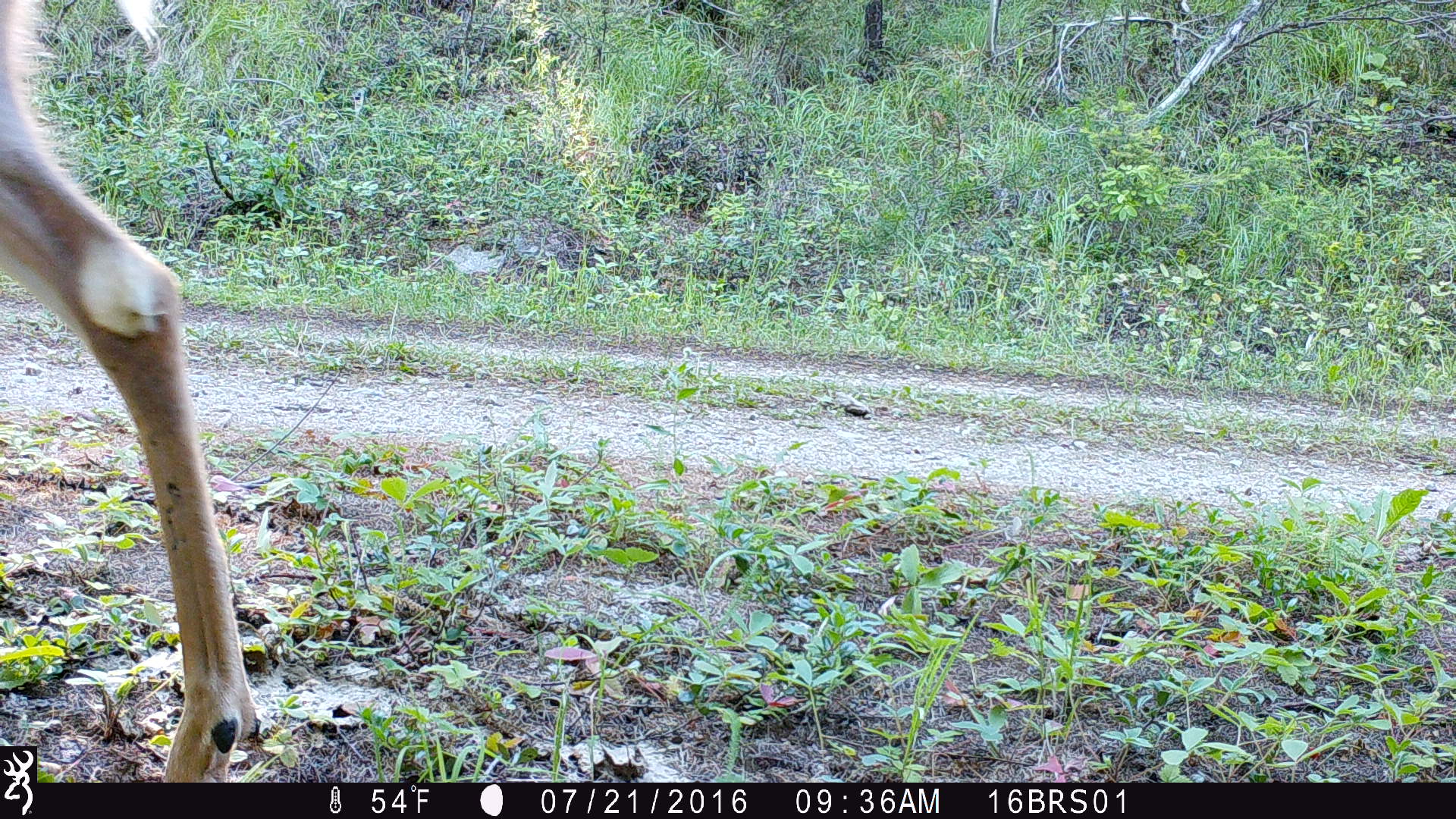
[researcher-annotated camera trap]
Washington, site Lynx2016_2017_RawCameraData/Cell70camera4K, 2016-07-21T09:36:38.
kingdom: Animalia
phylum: Chordata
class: Mammalia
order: Artiodactyla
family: Cervidae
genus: Odocoileus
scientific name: Odocoileus virginianus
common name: white-tailed deer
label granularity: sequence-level